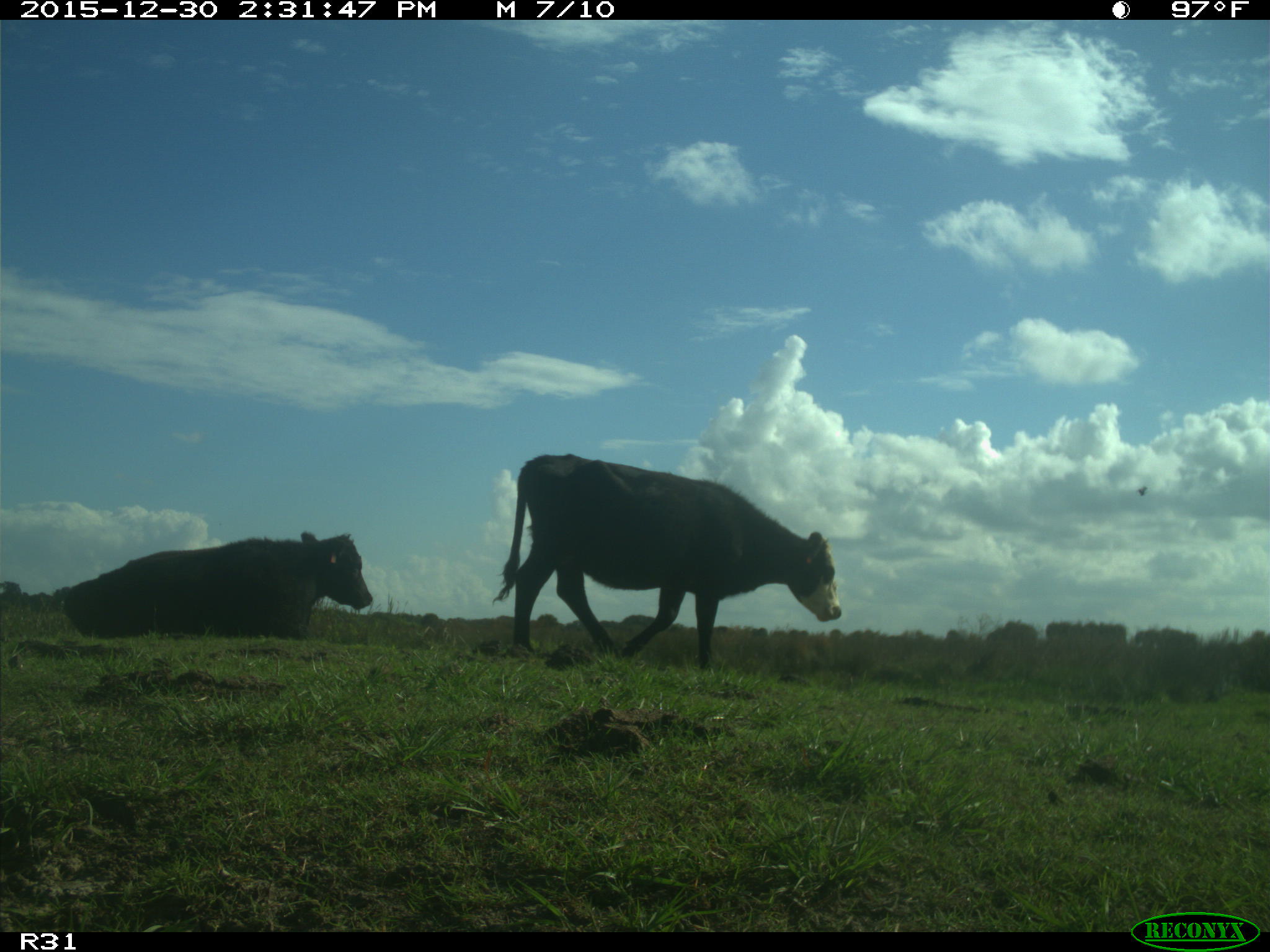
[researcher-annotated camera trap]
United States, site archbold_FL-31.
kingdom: Animalia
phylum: Chordata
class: Mammalia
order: Artiodactyla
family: Bovidae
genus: Bos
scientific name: Bos taurus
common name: domestic cow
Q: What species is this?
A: Bos taurus (domestic cow).